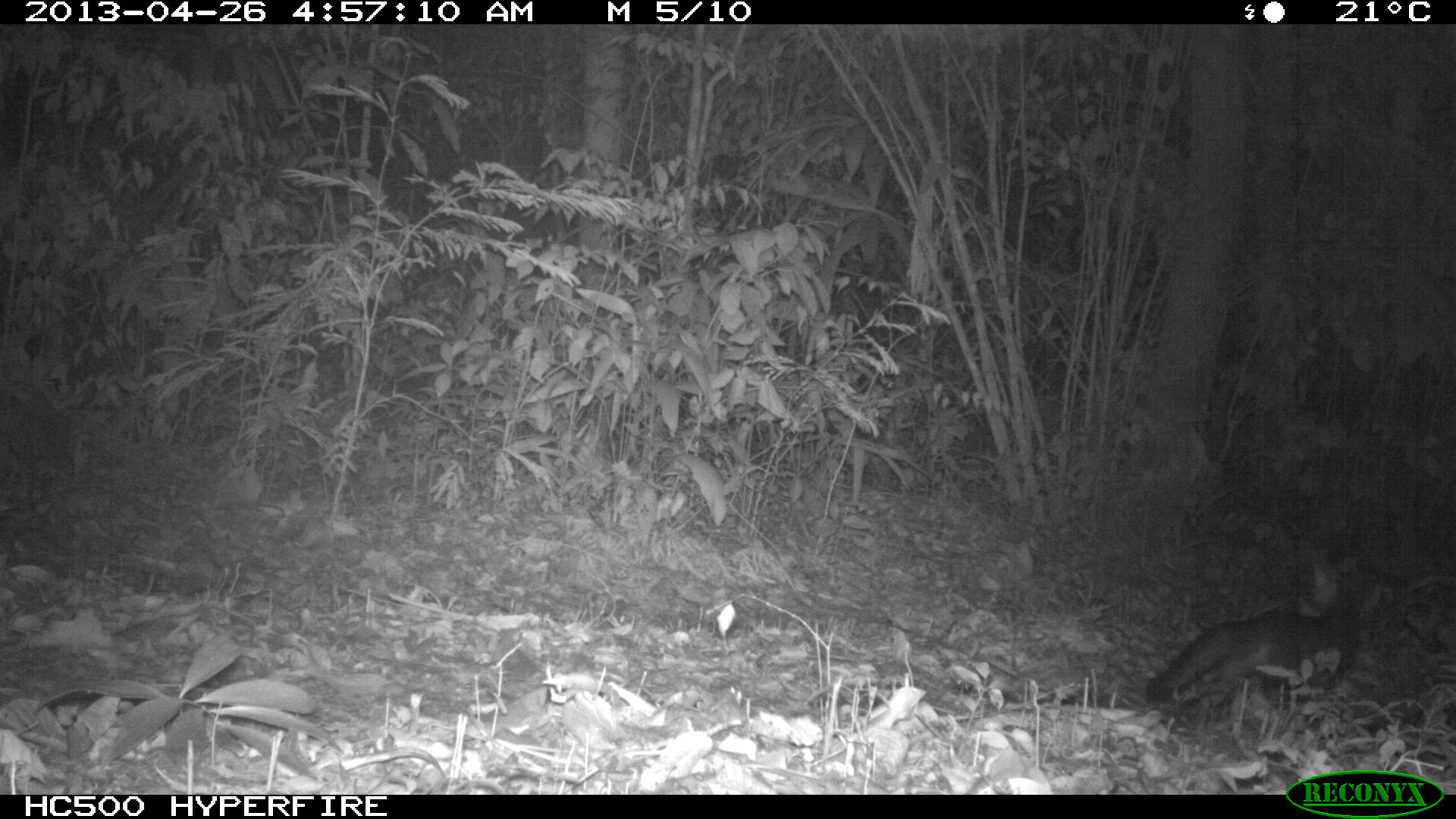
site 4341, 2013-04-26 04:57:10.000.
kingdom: Animalia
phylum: Chordata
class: Mammalia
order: Carnivora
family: Canidae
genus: Urocyon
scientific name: Urocyon cinereoargenteus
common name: gray fox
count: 1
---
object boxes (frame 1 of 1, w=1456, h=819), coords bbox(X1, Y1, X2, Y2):
urocyon cinereoargenteus: bbox(1140, 546, 1382, 725)